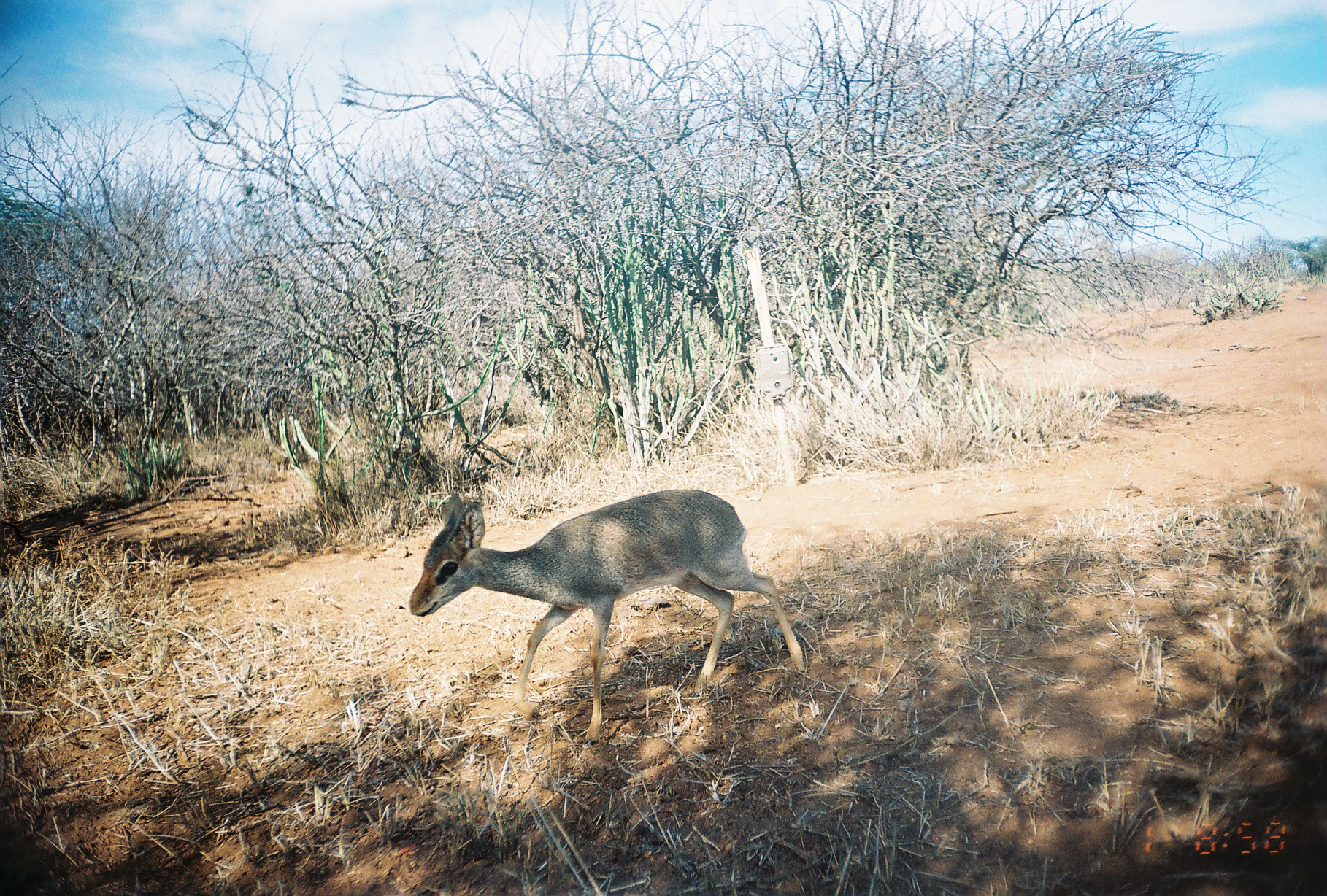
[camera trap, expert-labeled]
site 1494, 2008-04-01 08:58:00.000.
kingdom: Animalia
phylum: Chordata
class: Mammalia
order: Artiodactyla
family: Bovidae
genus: Madoqua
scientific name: Madoqua guentheri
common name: günther's dik-dik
Madoqua guentheri (günther's dik-dik), count 1.